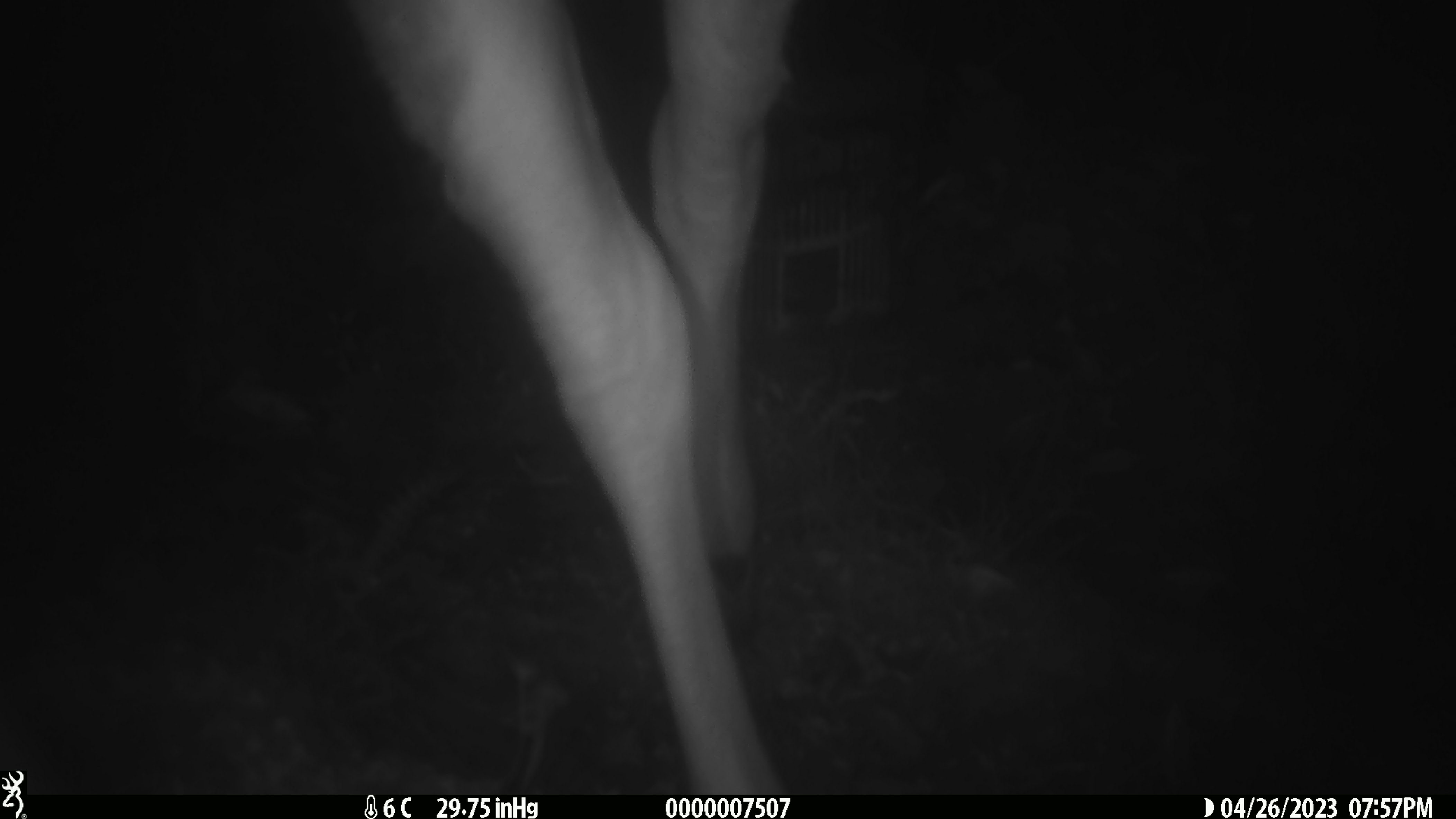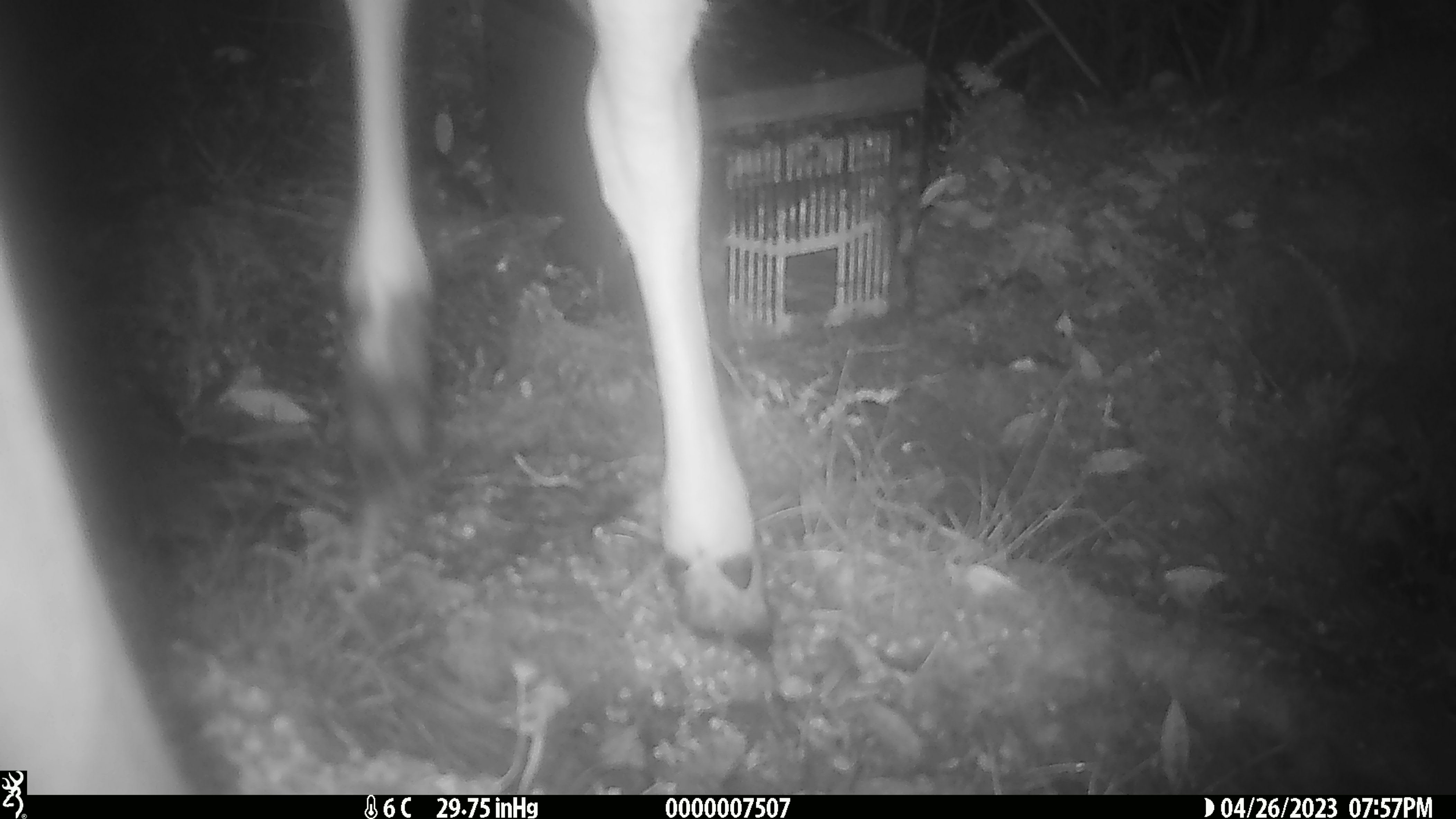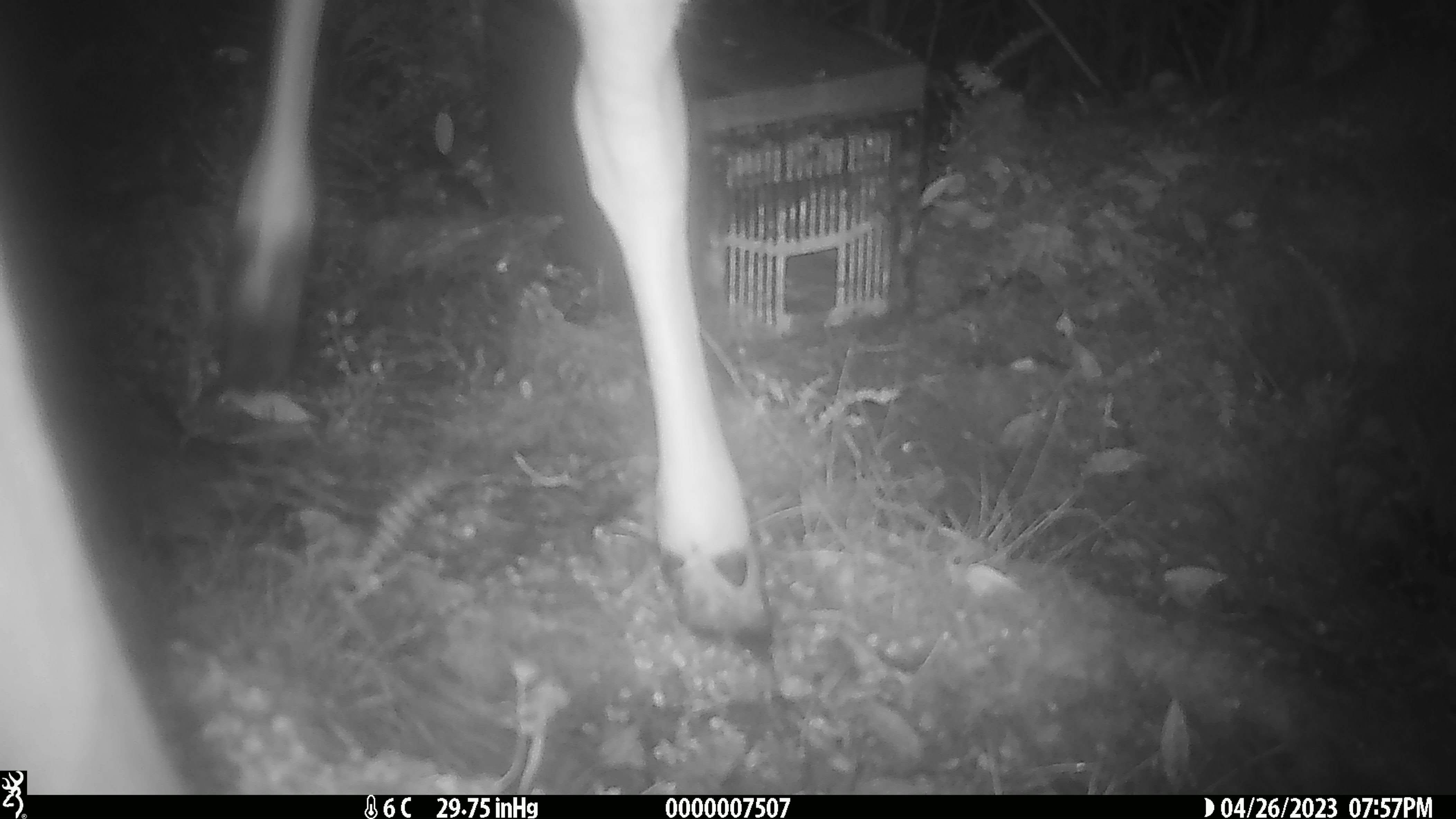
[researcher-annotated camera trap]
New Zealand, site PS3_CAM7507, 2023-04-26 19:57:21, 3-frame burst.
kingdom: Animalia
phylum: Chordata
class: Mammalia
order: Artiodactyla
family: Cervidae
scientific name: Cervidae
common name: deer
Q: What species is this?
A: Deer (Cervidae).